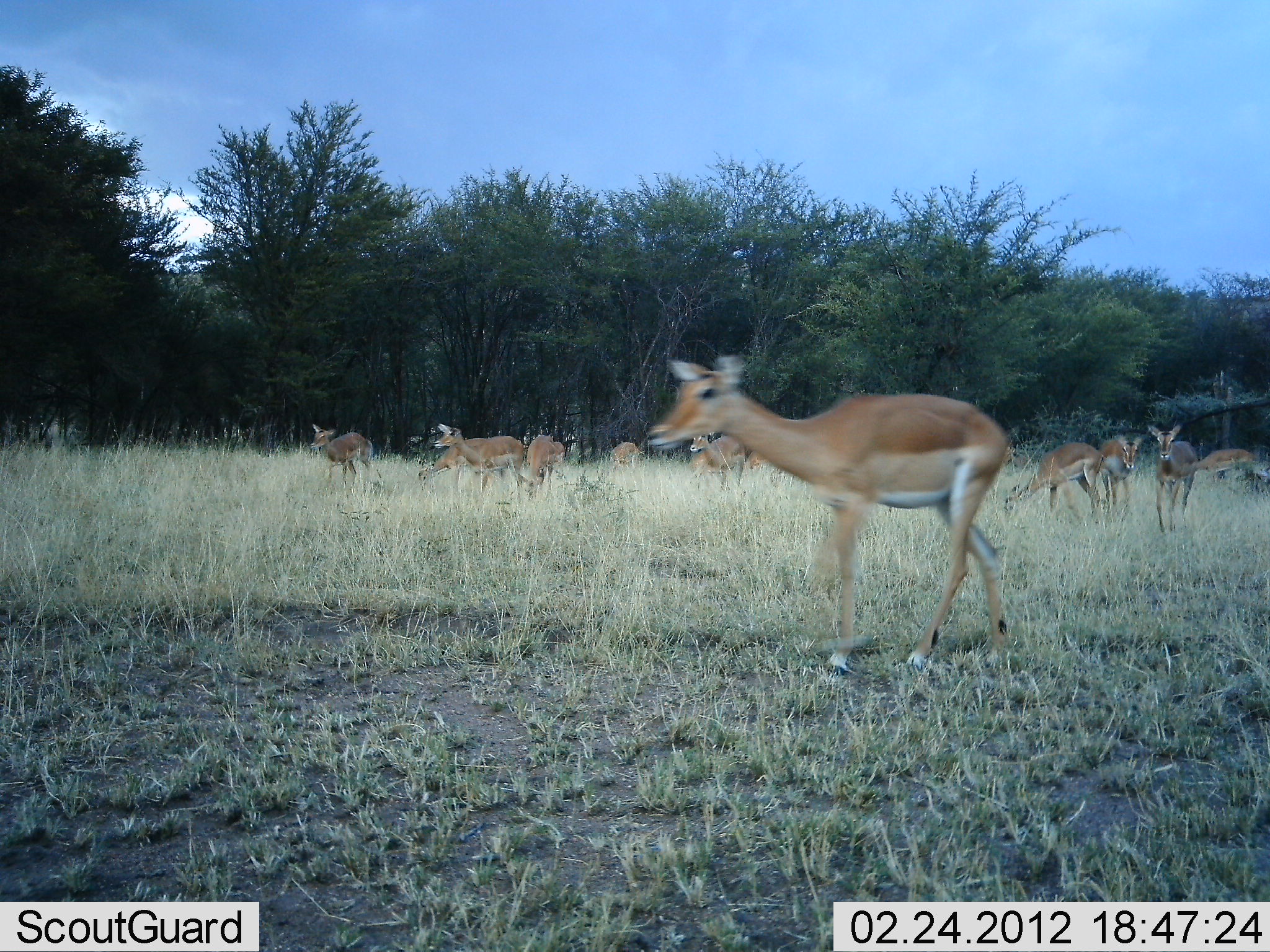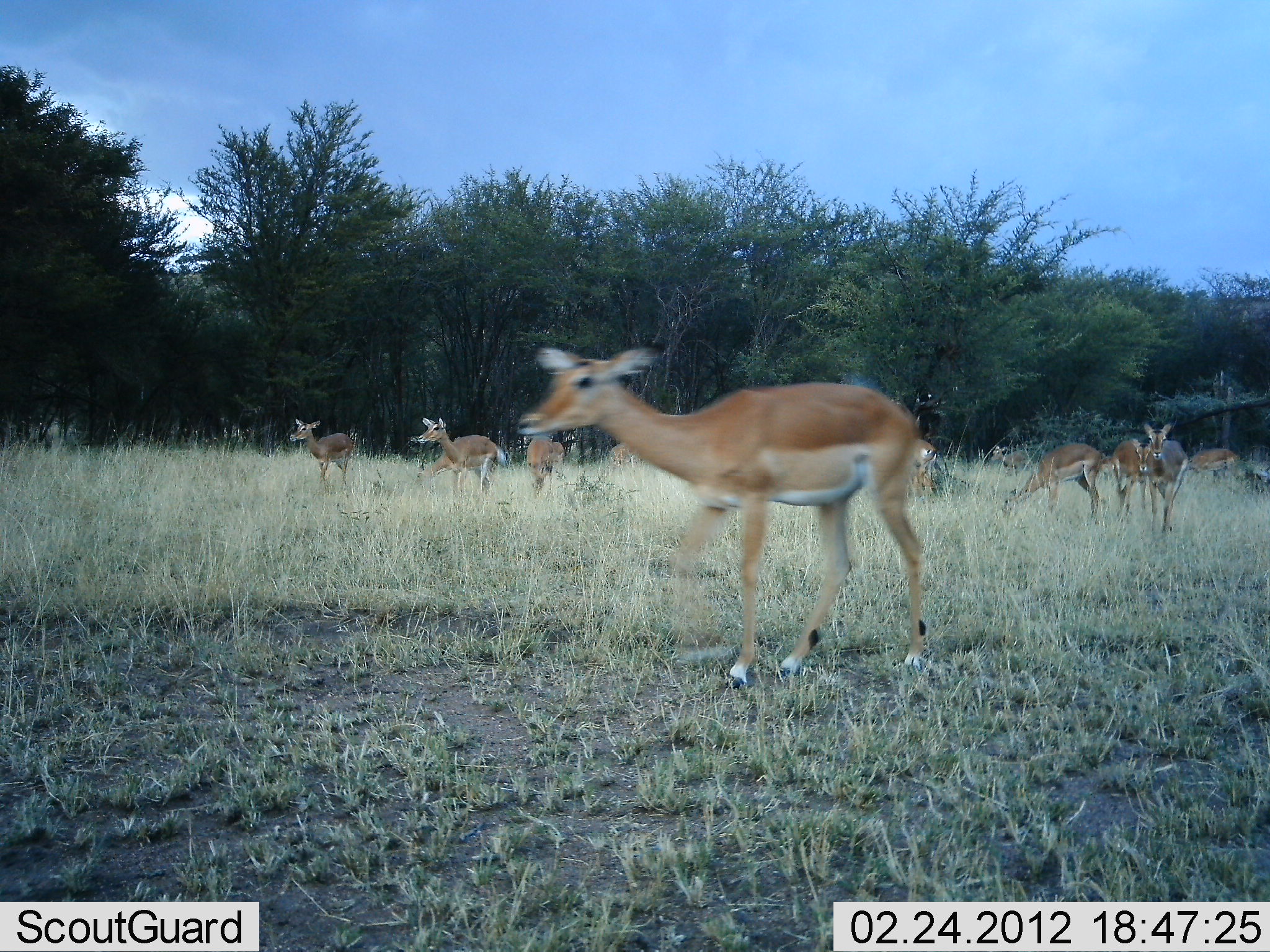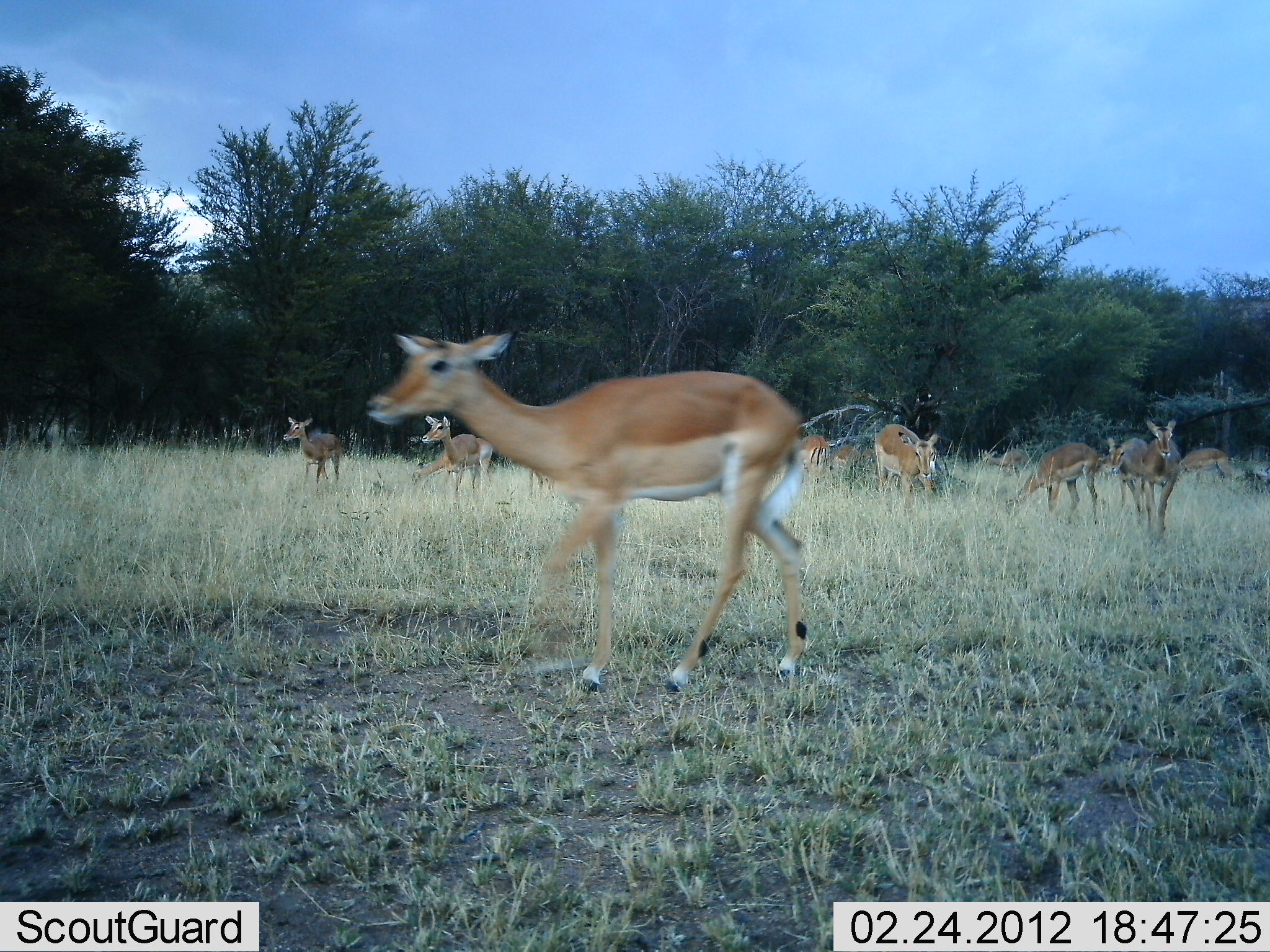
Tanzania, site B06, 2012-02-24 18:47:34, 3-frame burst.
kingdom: Animalia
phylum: Chordata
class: Mammalia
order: Artiodactyla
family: Bovidae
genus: Aepyceros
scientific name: Aepyceros melampus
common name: impala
Impala (Aepyceros melampus), count 11-50. Behavior (volunteer vote fractions): standing 43%, resting 0%, moving 79%, interacting 0%. Young present (vote fraction): 0%. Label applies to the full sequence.